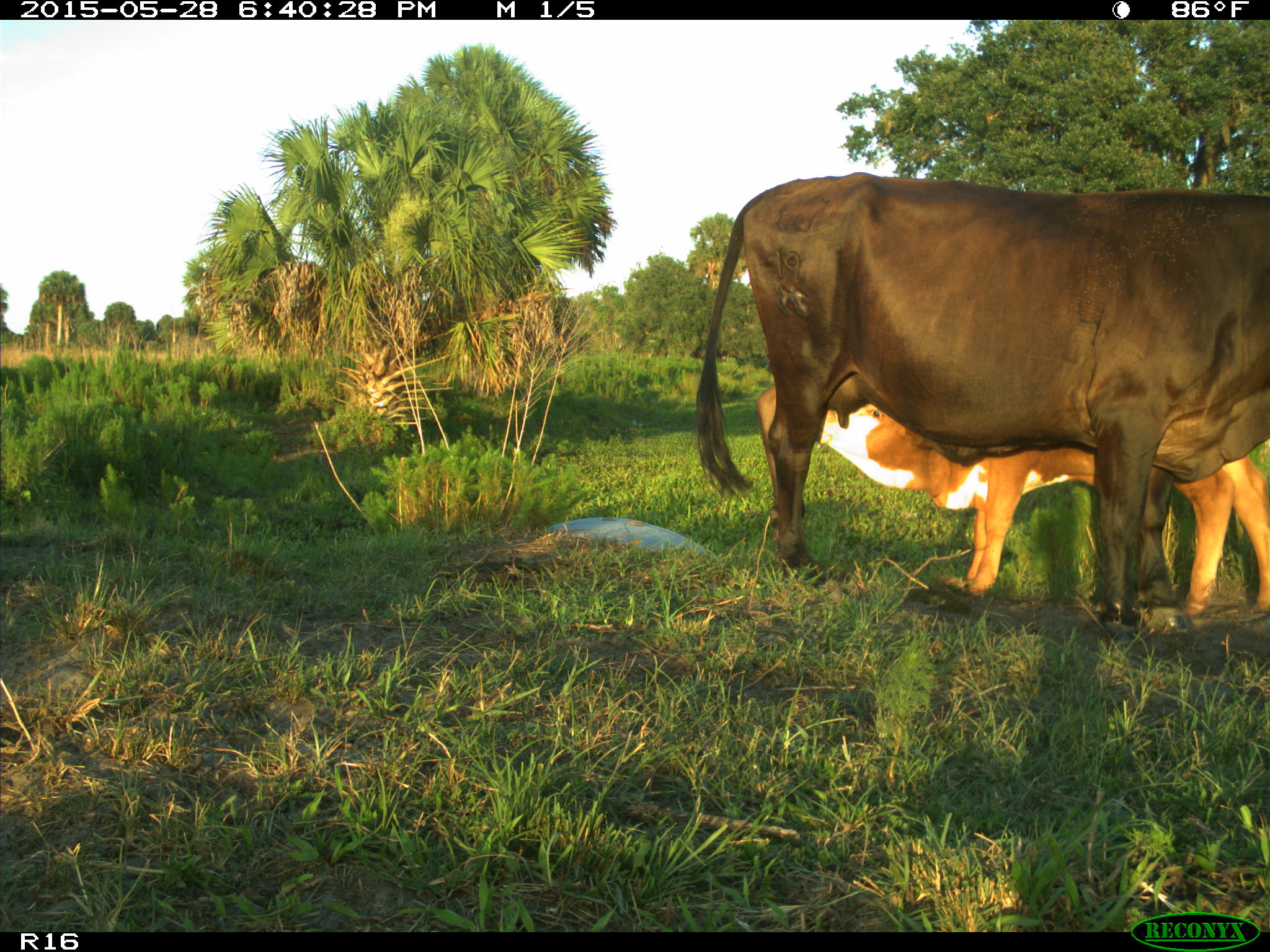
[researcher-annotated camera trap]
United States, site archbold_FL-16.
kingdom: Animalia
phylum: Chordata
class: Mammalia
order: Artiodactyla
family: Bovidae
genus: Bos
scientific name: Bos taurus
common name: domestic cow